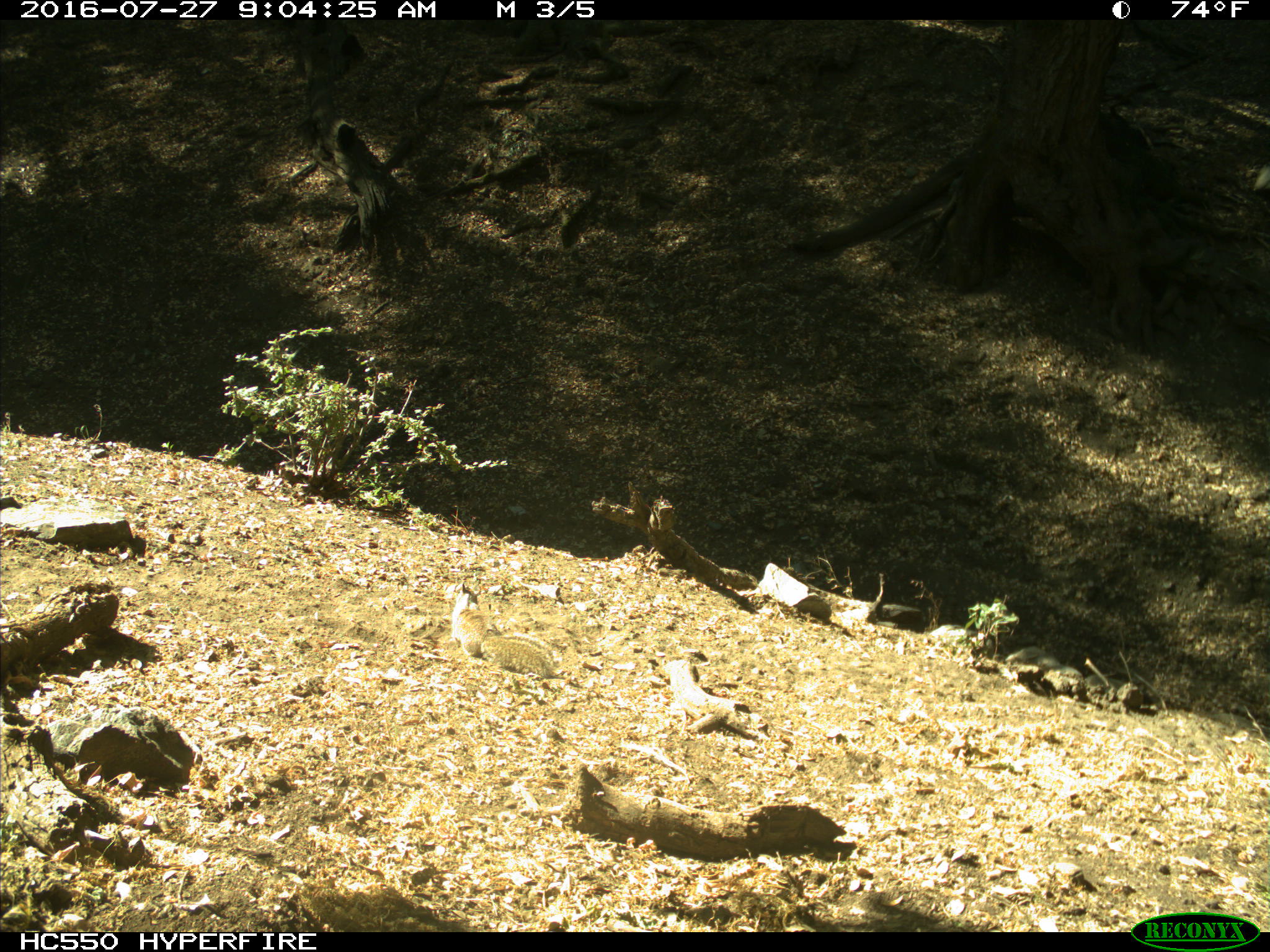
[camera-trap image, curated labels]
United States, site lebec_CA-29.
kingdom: Animalia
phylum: Chordata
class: Mammalia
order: Rodentia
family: Sciuridae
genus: Otospermophilus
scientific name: Otospermophilus beecheyi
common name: california ground squirrel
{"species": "Otospermophilus beecheyi (california ground squirrel)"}